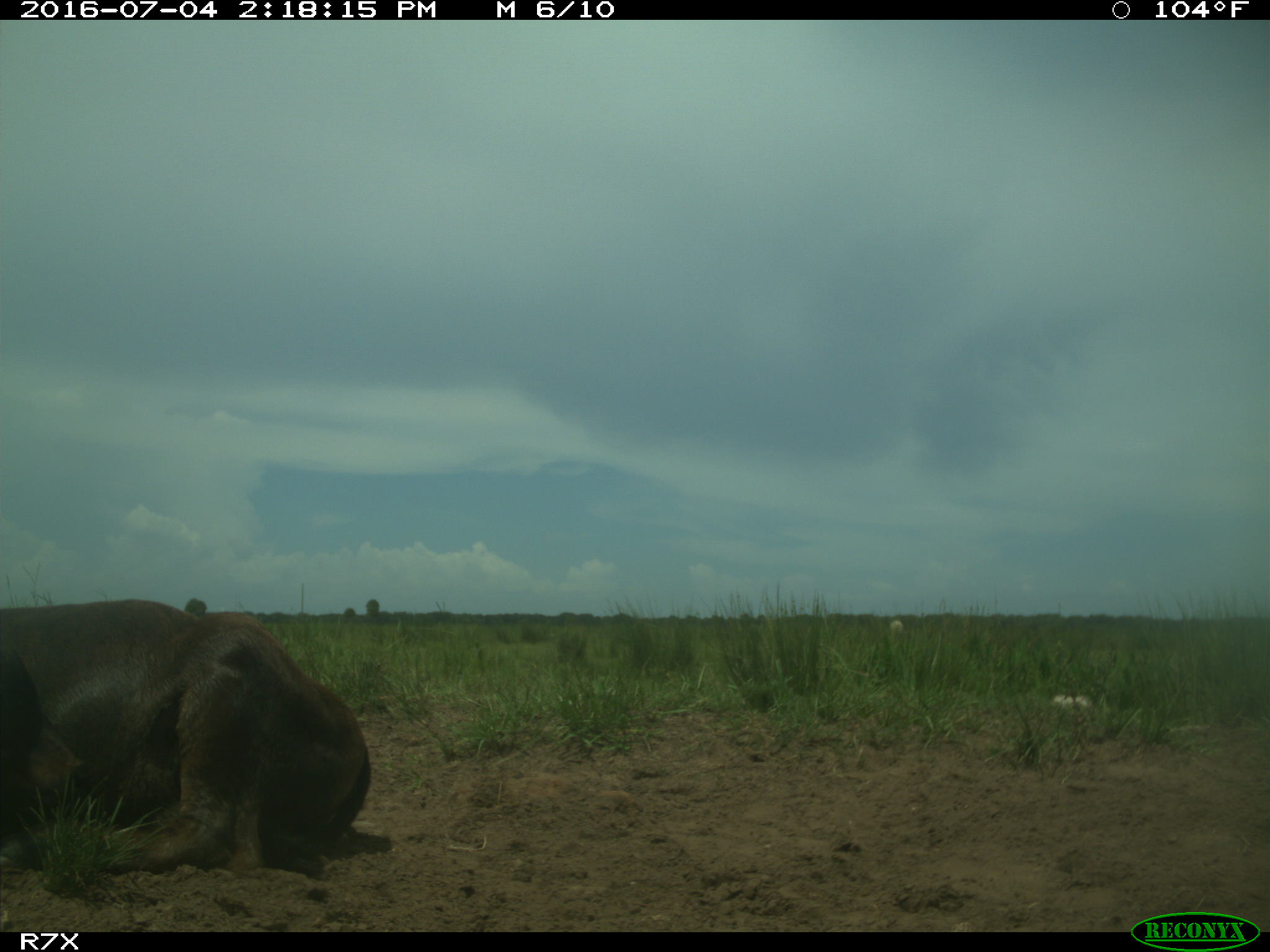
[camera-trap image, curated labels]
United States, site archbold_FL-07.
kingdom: Animalia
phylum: Chordata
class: Mammalia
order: Artiodactyla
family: Bovidae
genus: Bos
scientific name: Bos taurus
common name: domestic cow